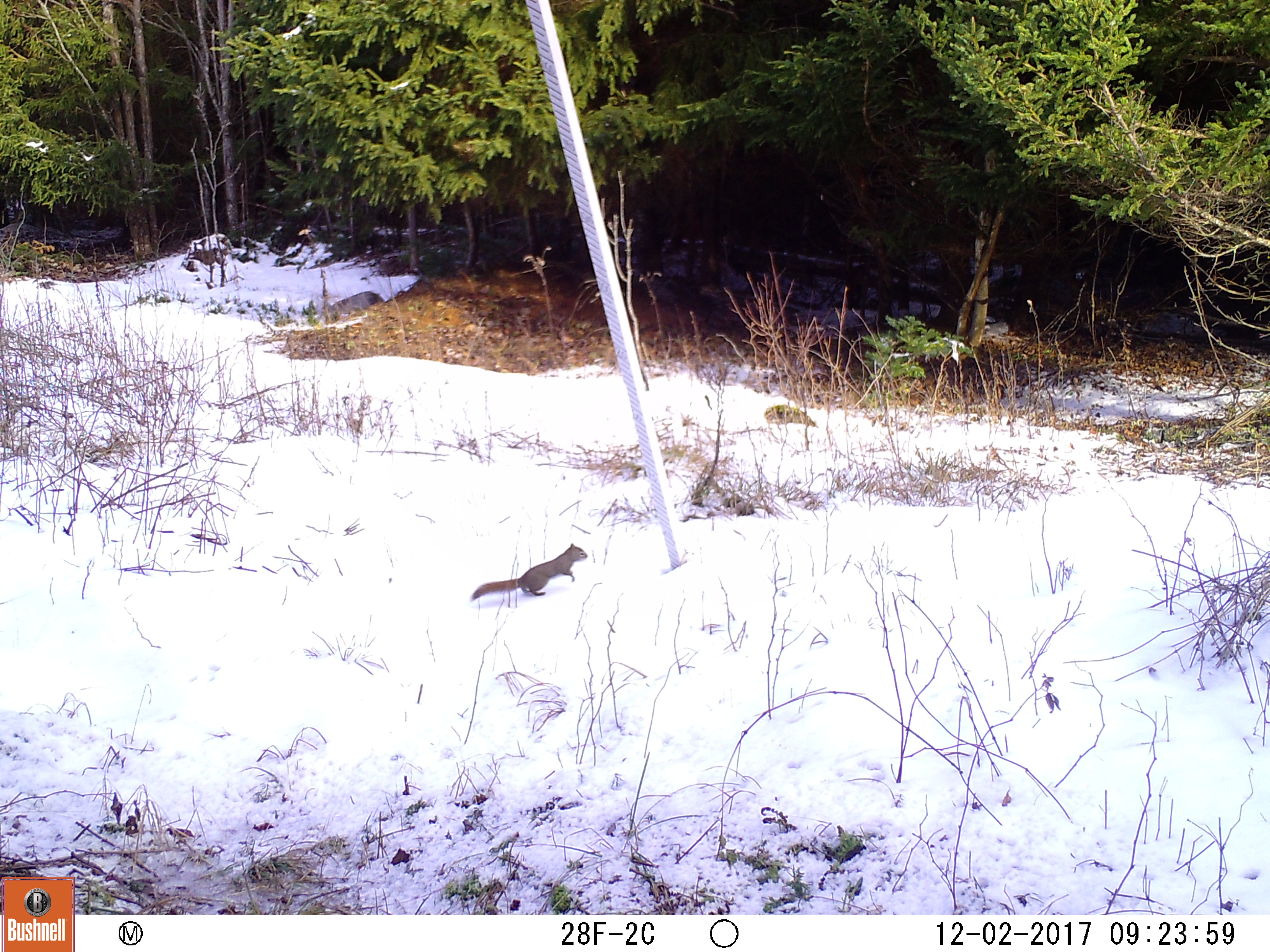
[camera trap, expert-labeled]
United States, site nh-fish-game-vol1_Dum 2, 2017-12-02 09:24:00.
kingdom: Animalia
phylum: Chordata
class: Mammalia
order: Rodentia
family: Sciuridae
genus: Tamiasciurus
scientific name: Tamiasciurus hudsonicus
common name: red squirrel